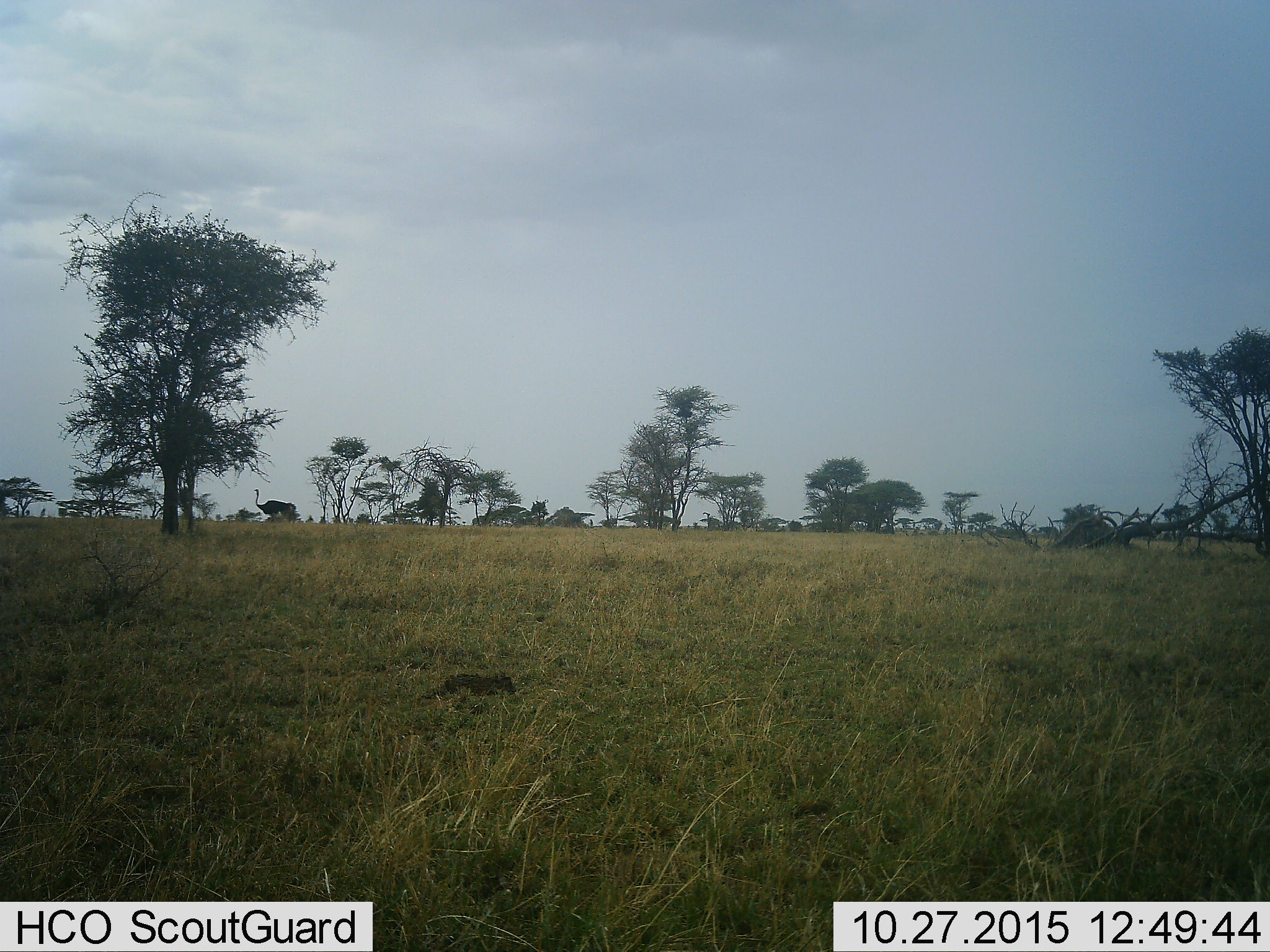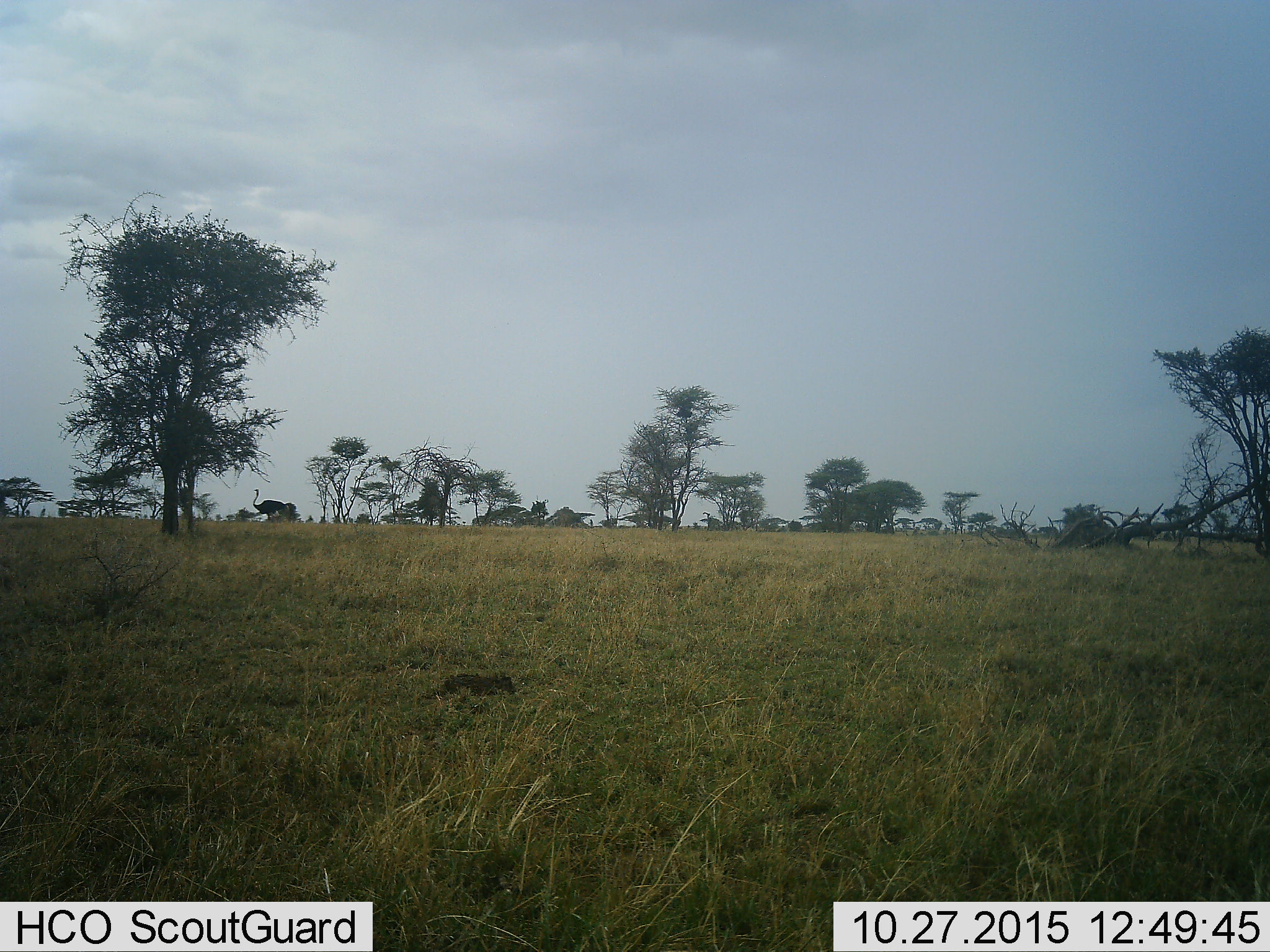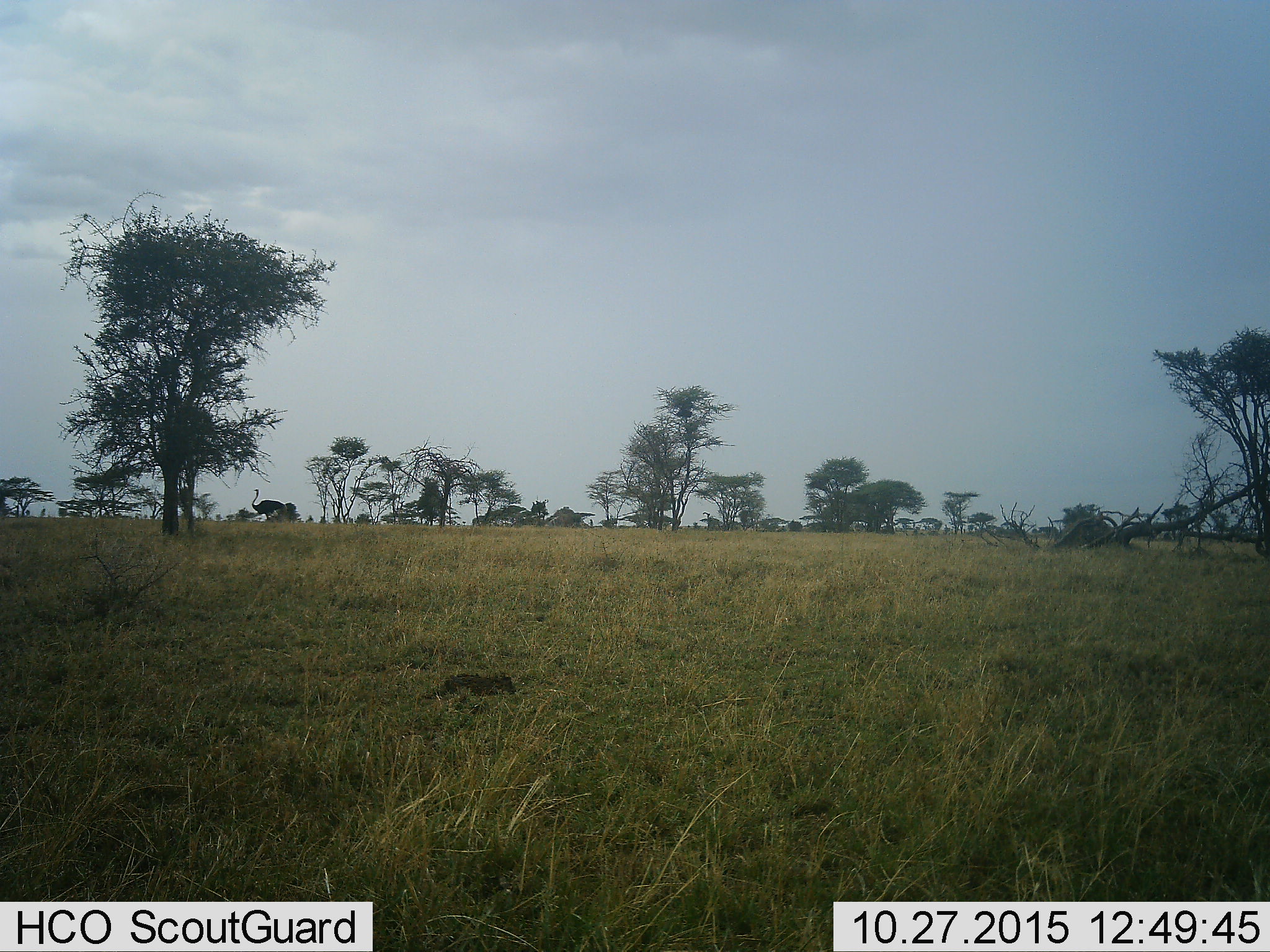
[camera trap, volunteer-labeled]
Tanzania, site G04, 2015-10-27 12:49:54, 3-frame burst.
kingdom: Animalia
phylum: Chordata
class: Aves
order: Struthioniformes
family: Struthionidae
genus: Struthio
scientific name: Struthio camelus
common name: ostrich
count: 1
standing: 27%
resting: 0%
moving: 80%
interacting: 0%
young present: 7%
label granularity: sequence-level